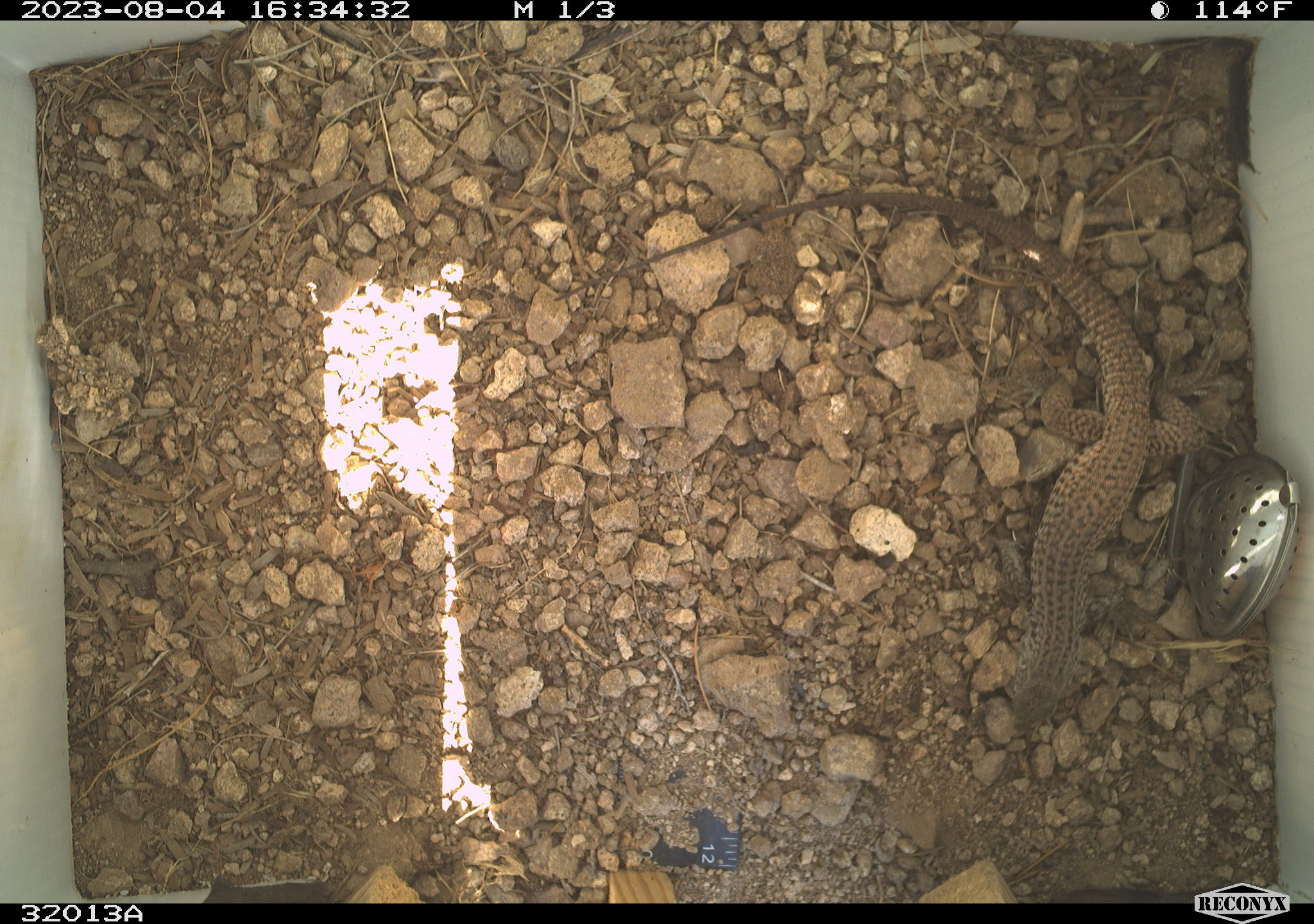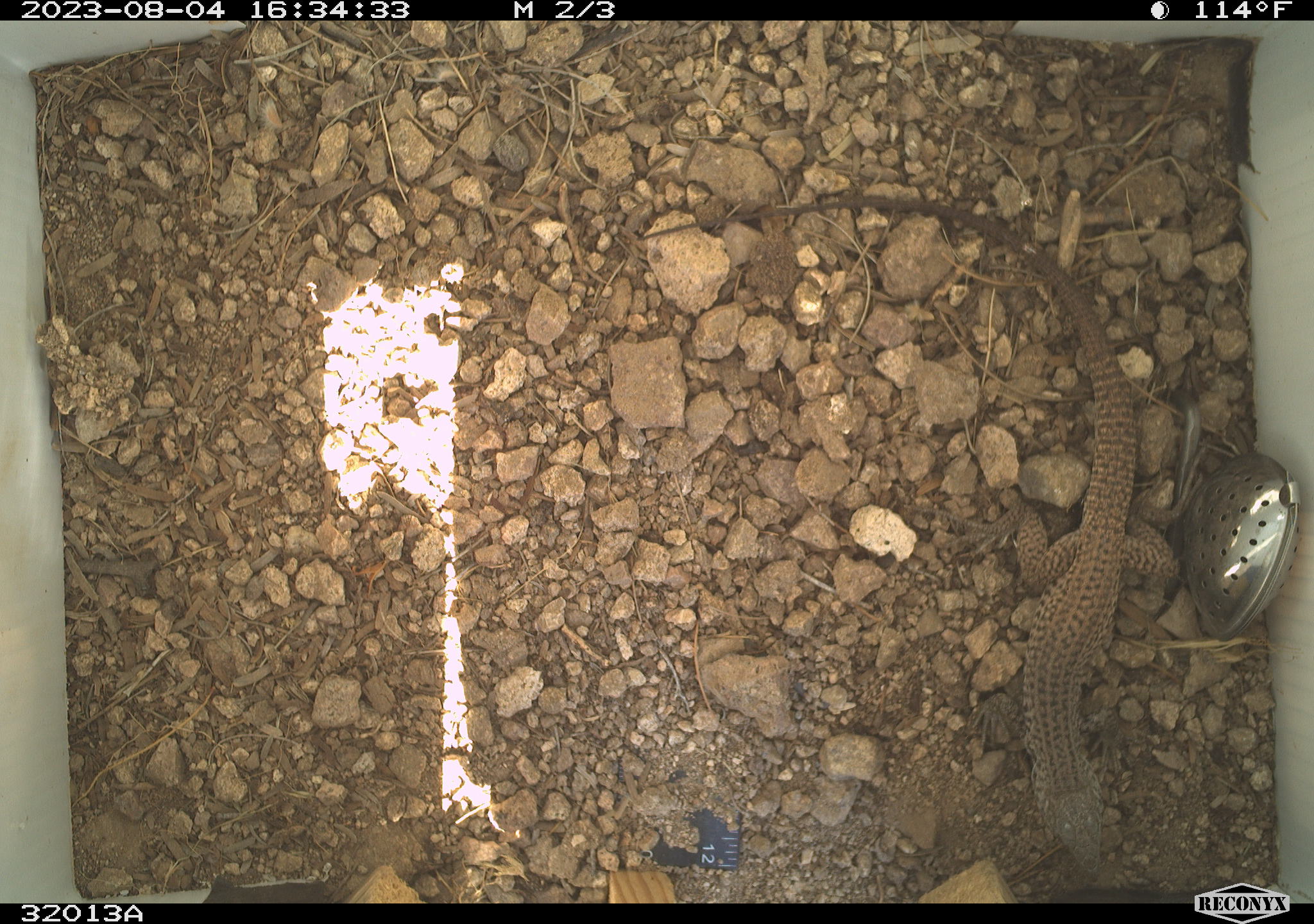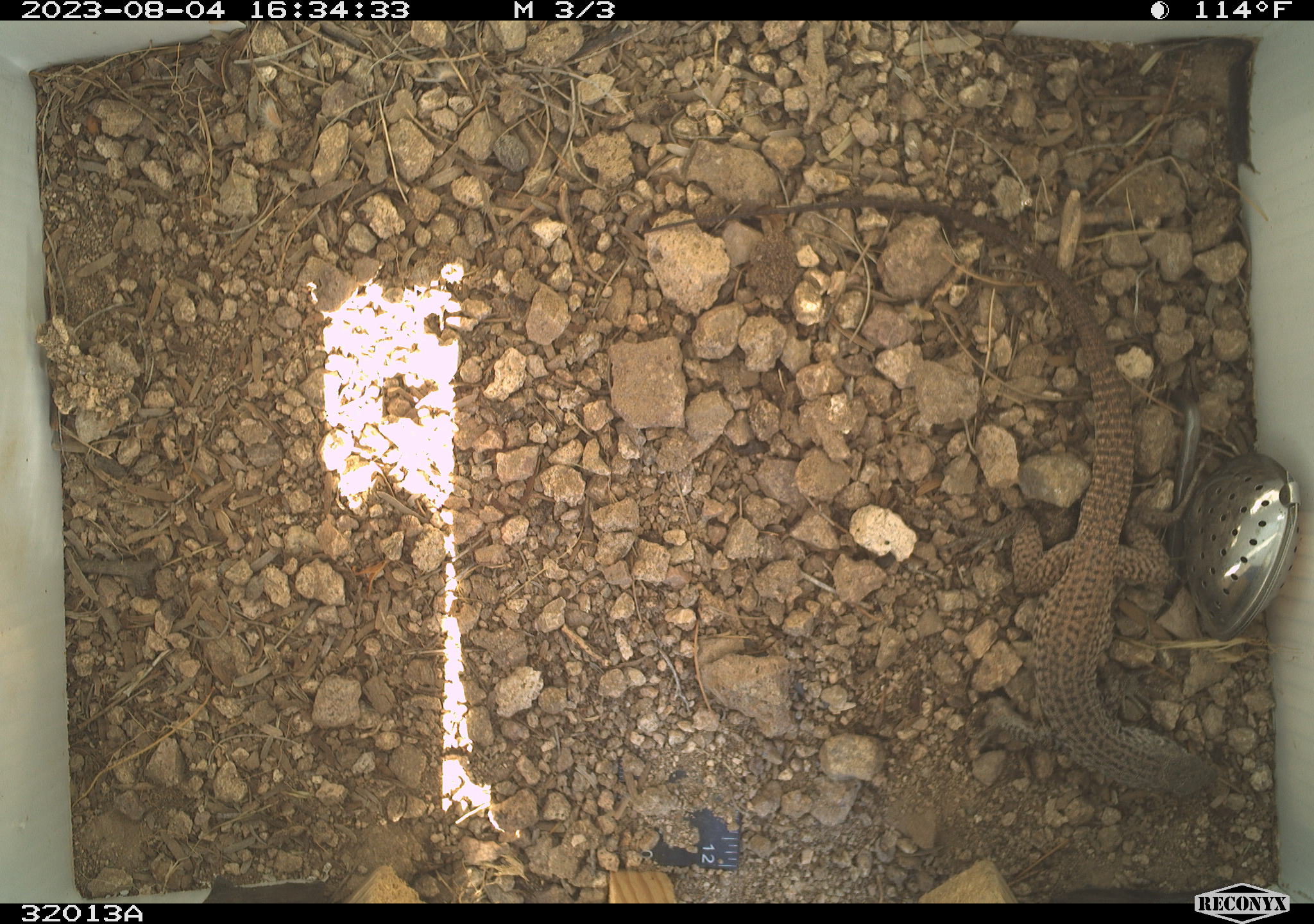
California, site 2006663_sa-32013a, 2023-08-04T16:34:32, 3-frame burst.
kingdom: Animalia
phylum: Chordata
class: Reptilia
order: Squamata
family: Teiidae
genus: Aspidoscelis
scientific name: Aspidoscelis tigris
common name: western whiptail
Western whiptail (Aspidoscelis tigris).